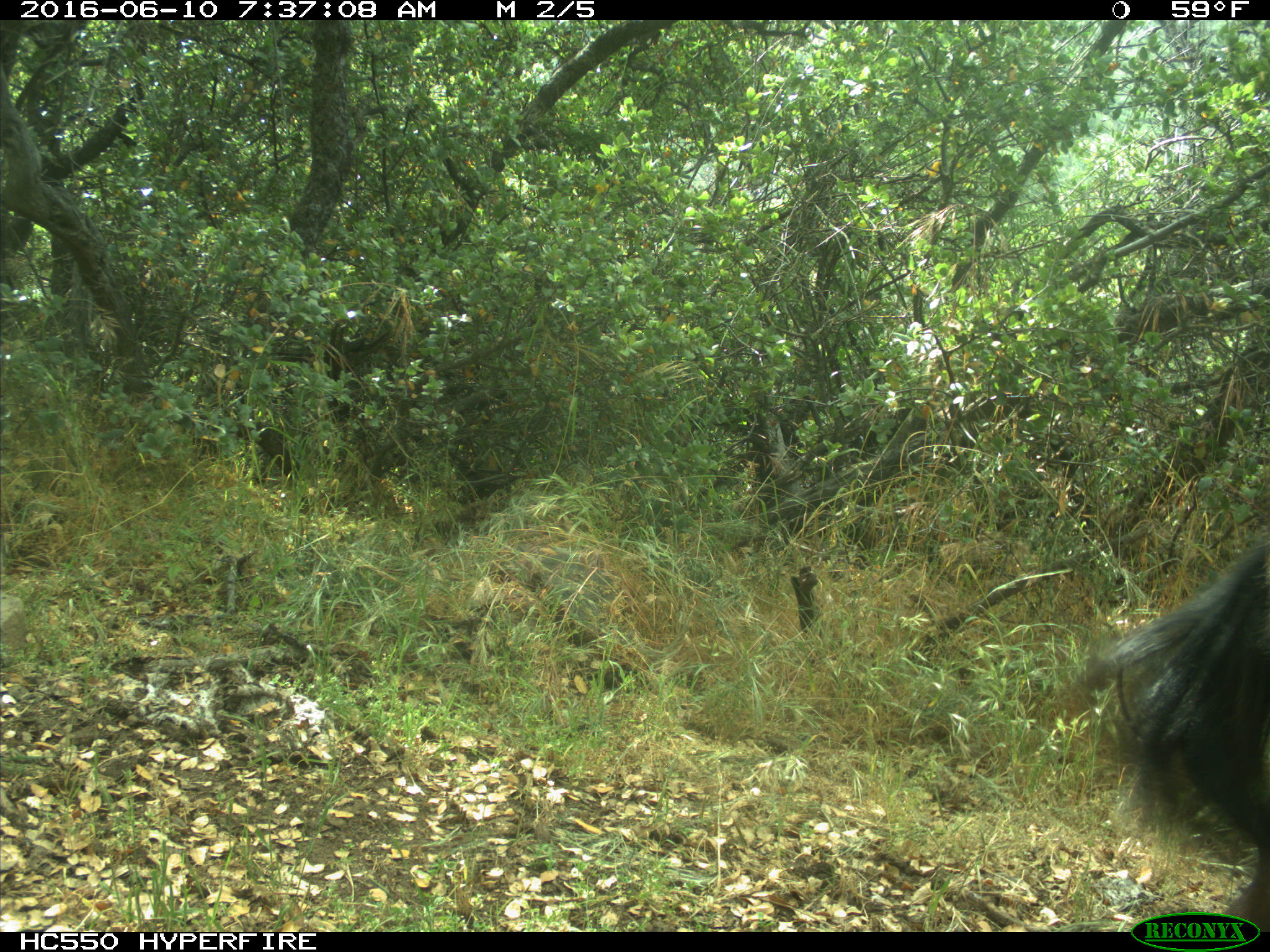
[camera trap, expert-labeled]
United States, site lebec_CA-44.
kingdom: Animalia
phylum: Chordata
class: Mammalia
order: Artiodactyla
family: Bovidae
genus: Bos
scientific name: Bos taurus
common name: domestic cow